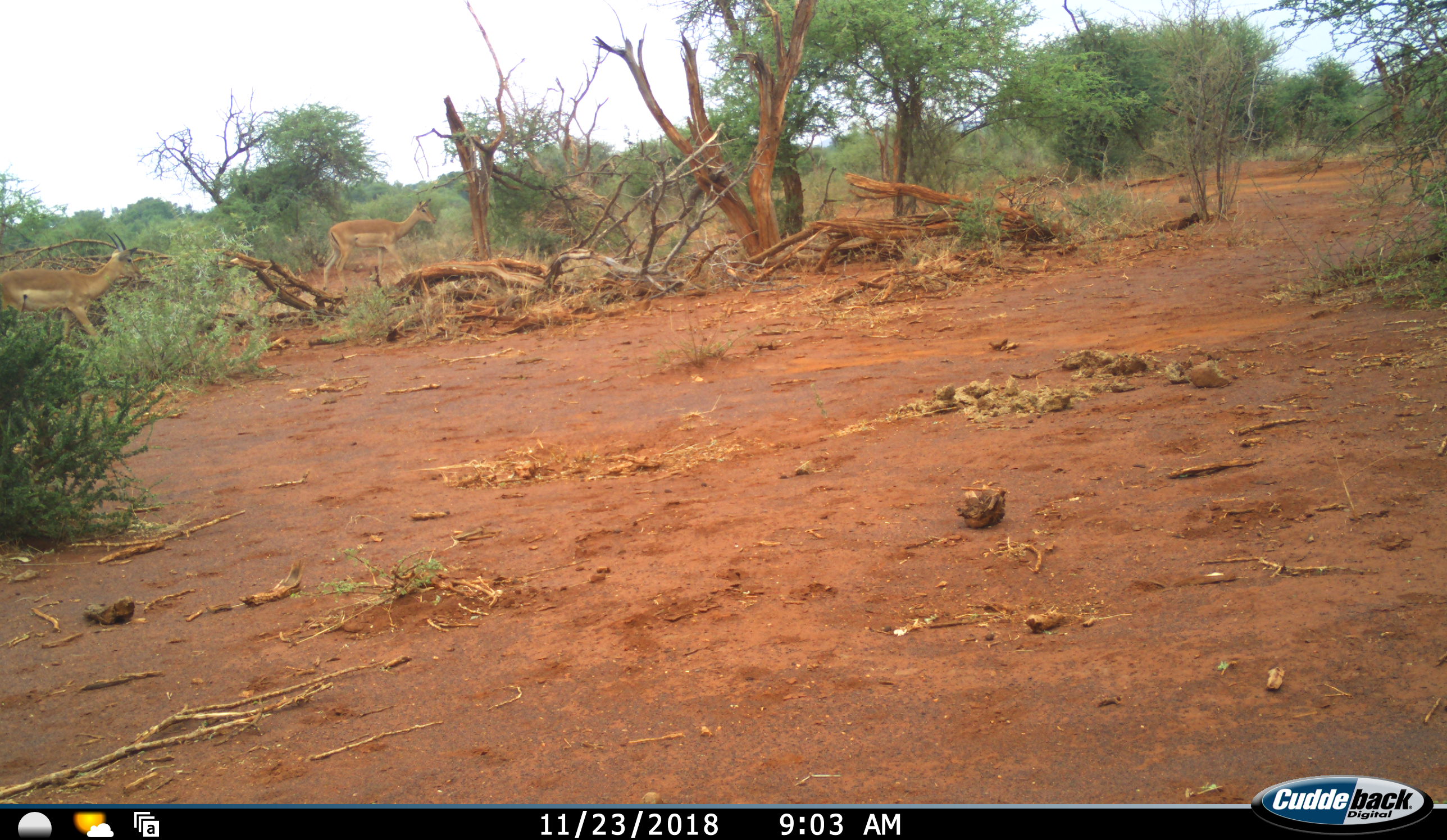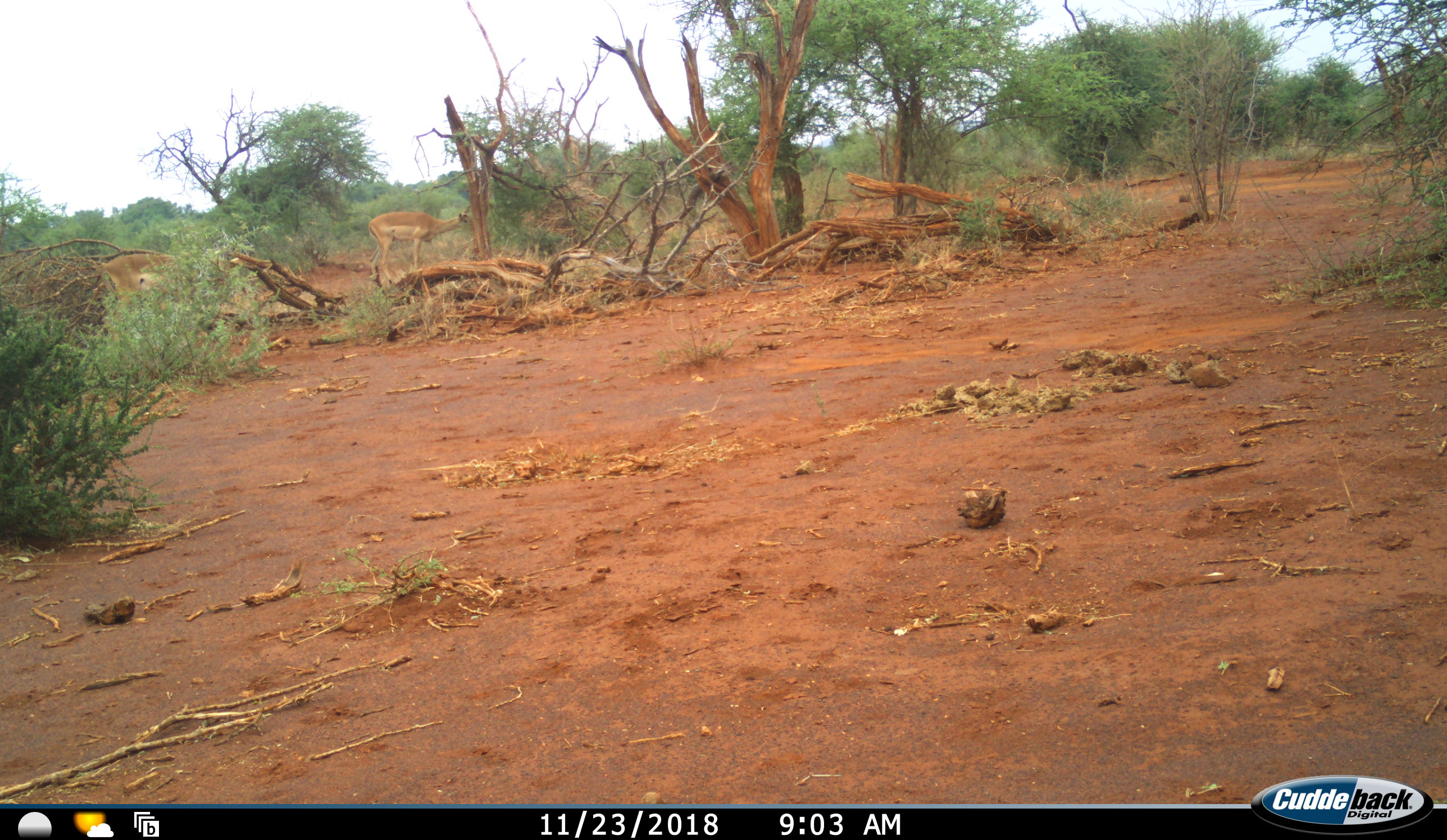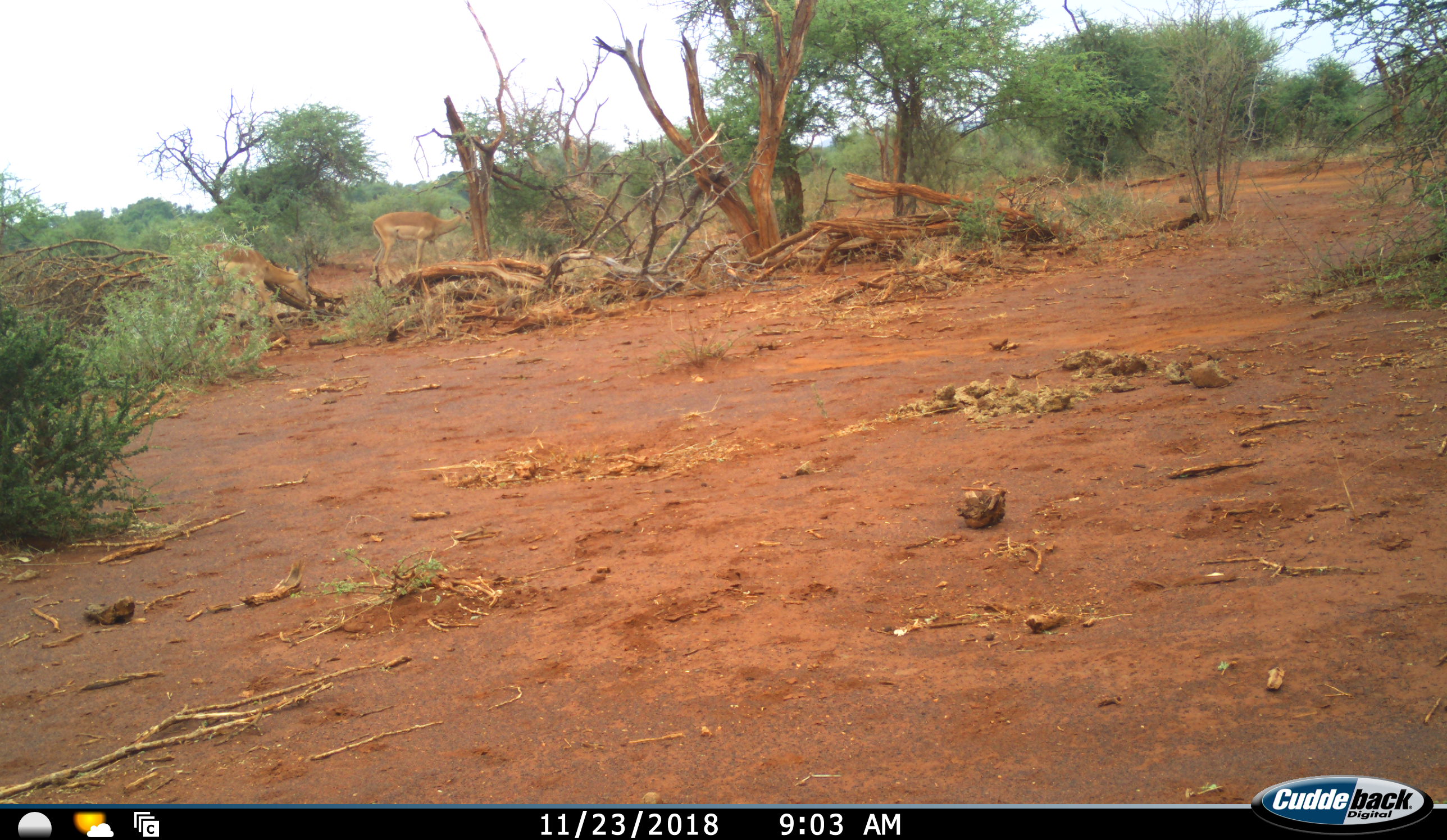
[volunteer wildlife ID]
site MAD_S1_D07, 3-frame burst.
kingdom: Animalia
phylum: Chordata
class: Mammalia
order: Artiodactyla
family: Bovidae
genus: Aepyceros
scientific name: Aepyceros melampus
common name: impala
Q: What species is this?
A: Impala (Aepyceros melampus).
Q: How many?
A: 2.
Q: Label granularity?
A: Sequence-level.